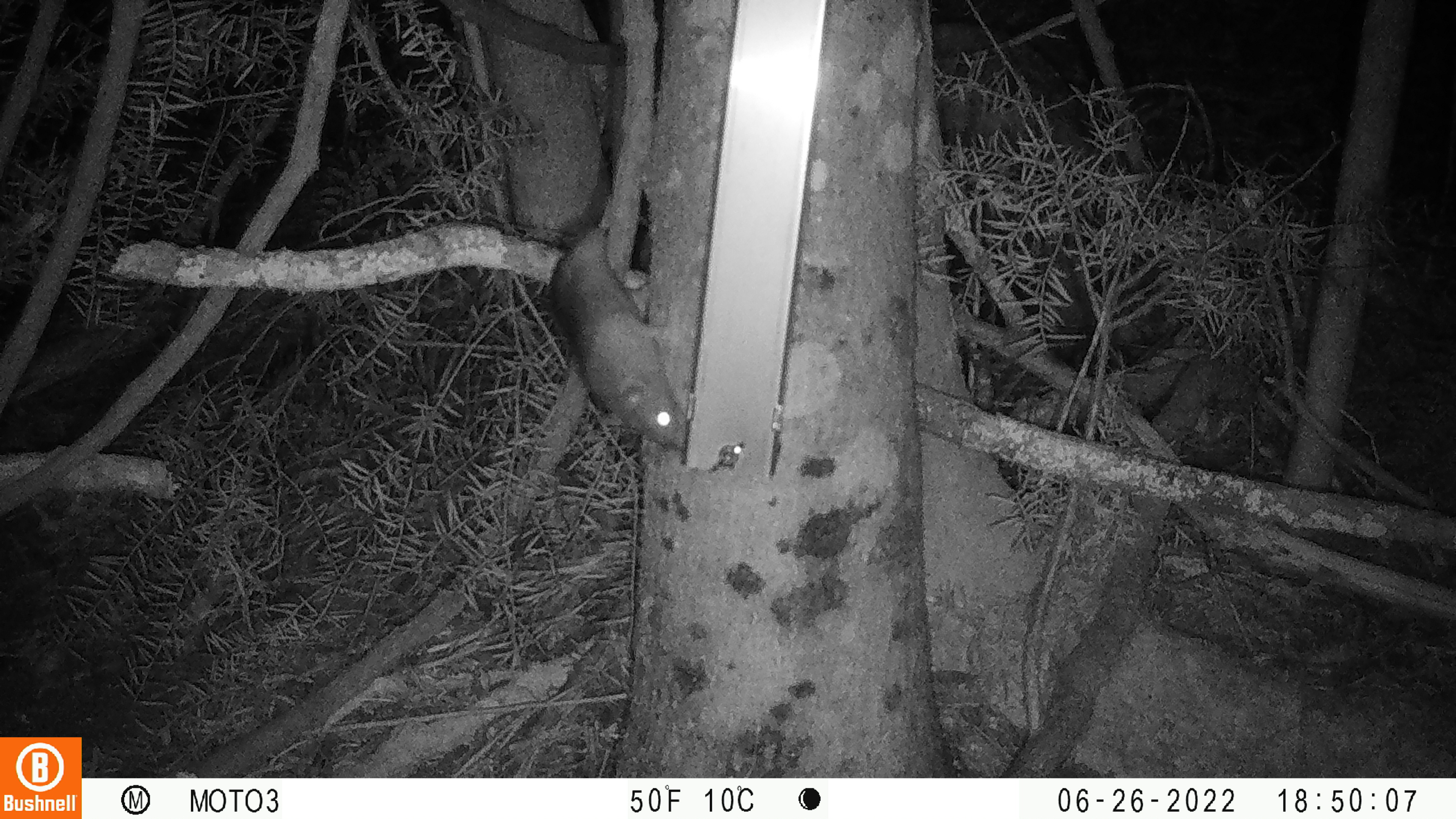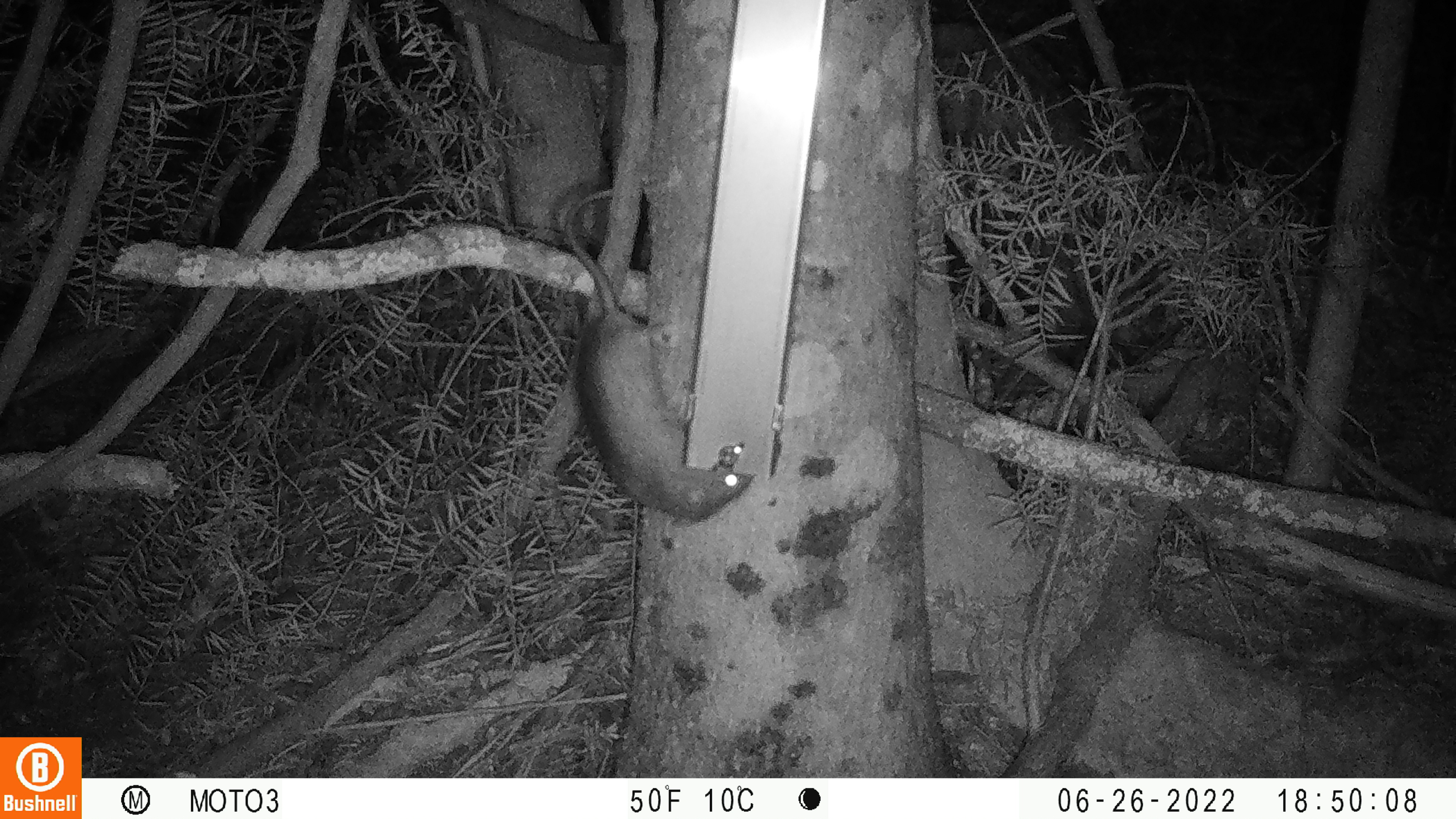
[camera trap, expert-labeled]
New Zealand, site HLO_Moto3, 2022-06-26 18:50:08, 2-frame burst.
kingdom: Animalia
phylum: Chordata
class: Mammalia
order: Rodentia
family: Muridae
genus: Rattus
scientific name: Rattus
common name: rat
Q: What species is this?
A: Rat (Rattus).